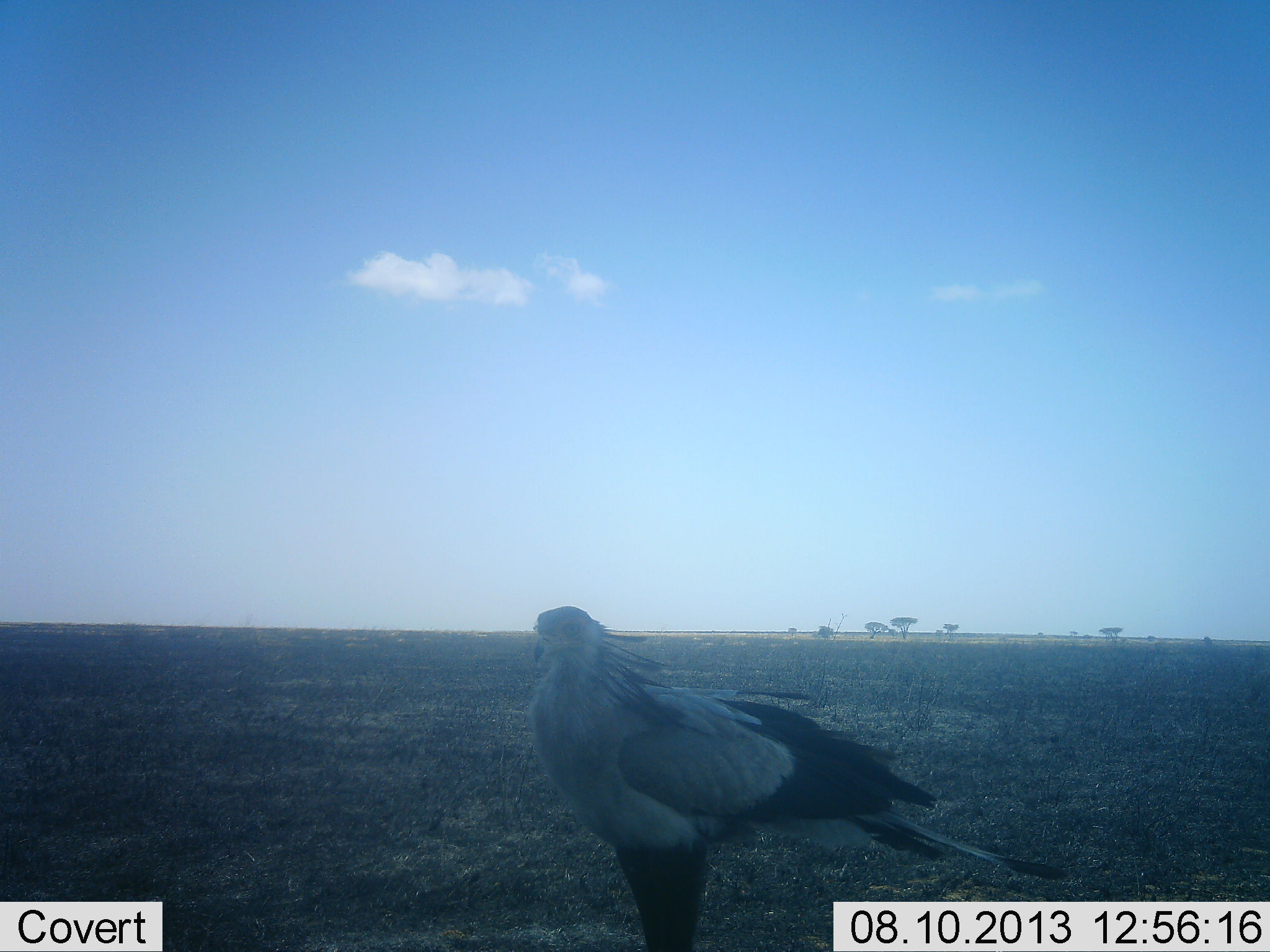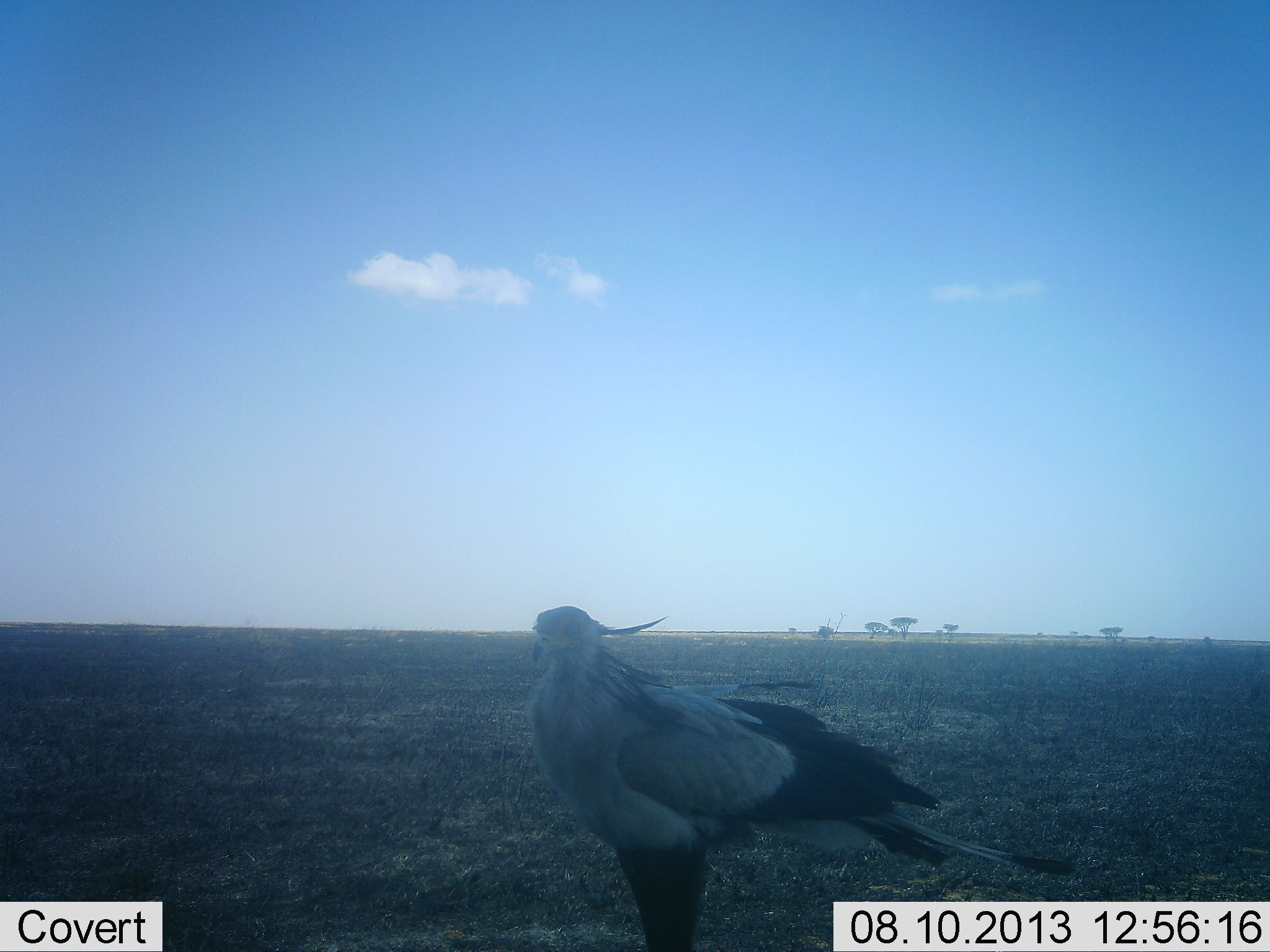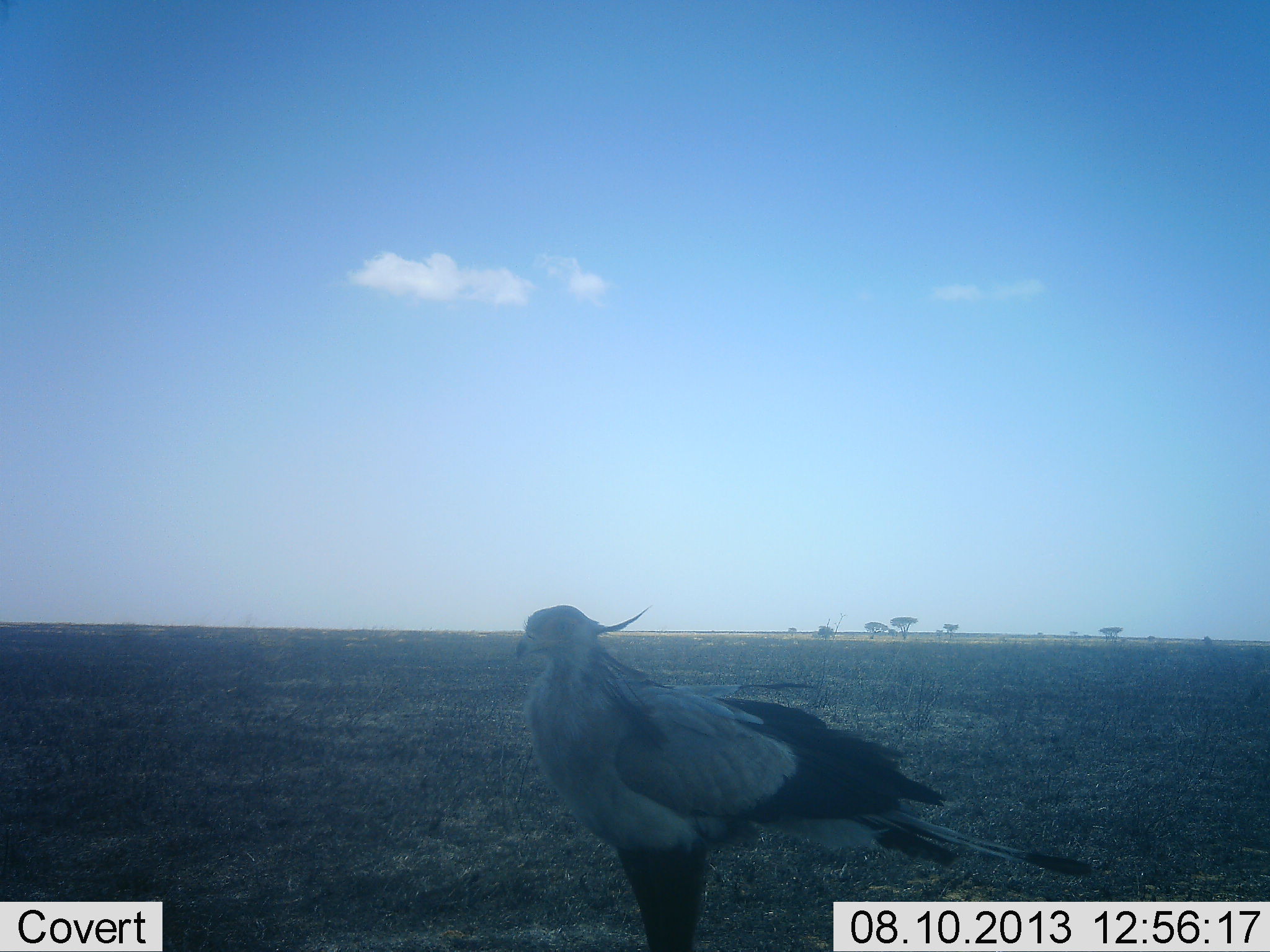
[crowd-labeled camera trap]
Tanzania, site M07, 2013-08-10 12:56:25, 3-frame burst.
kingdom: Animalia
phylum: Chordata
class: Aves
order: Accipitriformes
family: Sagittariidae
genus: Sagittarius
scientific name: Sagittarius serpentarius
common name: secretary bird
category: secretarybird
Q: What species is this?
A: Secretarybird (secretary bird) (Sagittarius serpentarius).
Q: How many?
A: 1.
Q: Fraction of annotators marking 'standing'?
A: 100%.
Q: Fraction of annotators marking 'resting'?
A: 0%.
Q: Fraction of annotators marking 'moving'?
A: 0%.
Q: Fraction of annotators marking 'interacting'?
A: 0%.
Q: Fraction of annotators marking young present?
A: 0%.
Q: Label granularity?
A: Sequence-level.